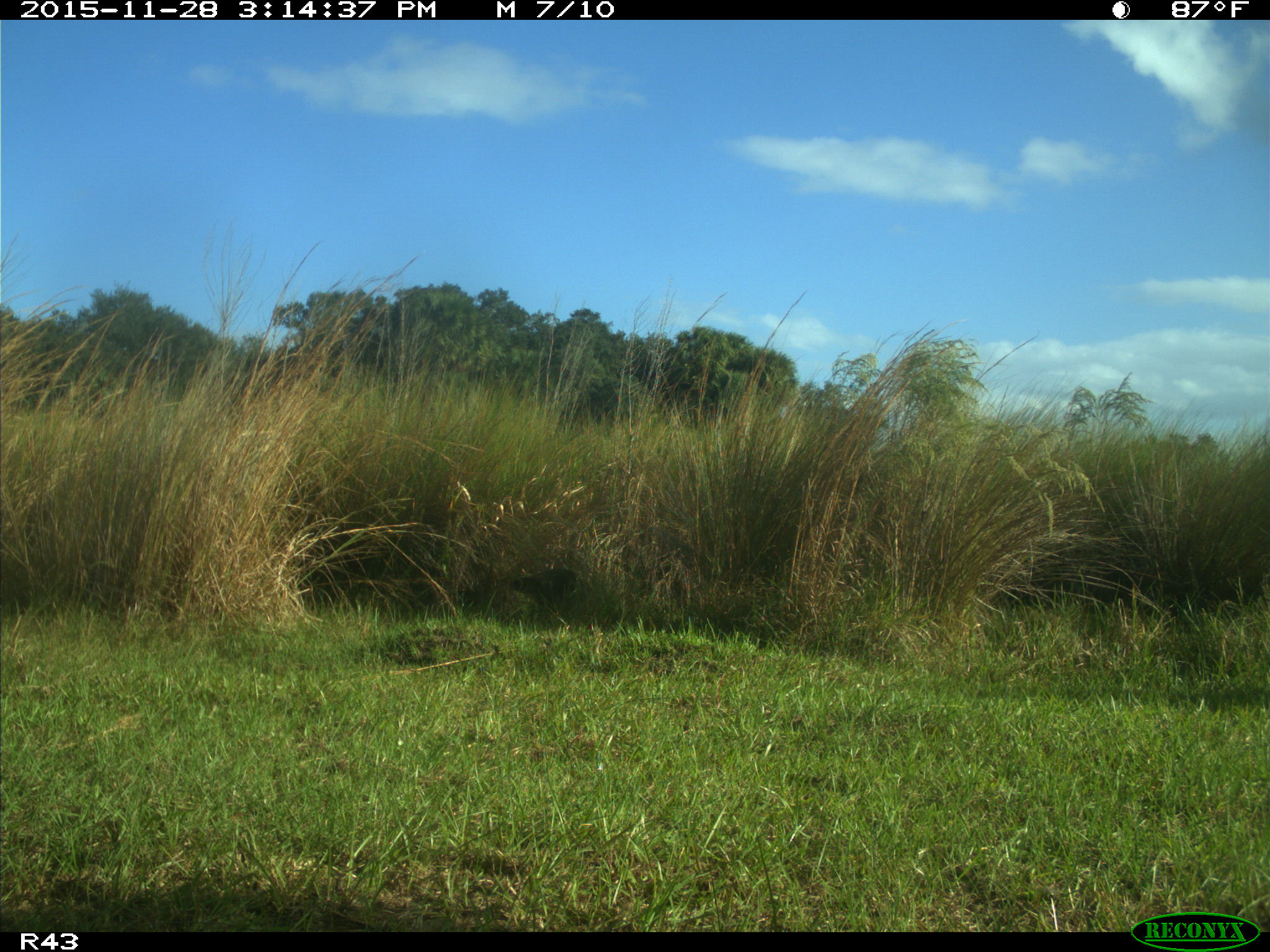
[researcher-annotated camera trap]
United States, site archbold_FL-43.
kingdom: Animalia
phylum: Chordata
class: Mammalia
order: Carnivora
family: Procyonidae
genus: Procyon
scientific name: Procyon lotor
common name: common raccoon